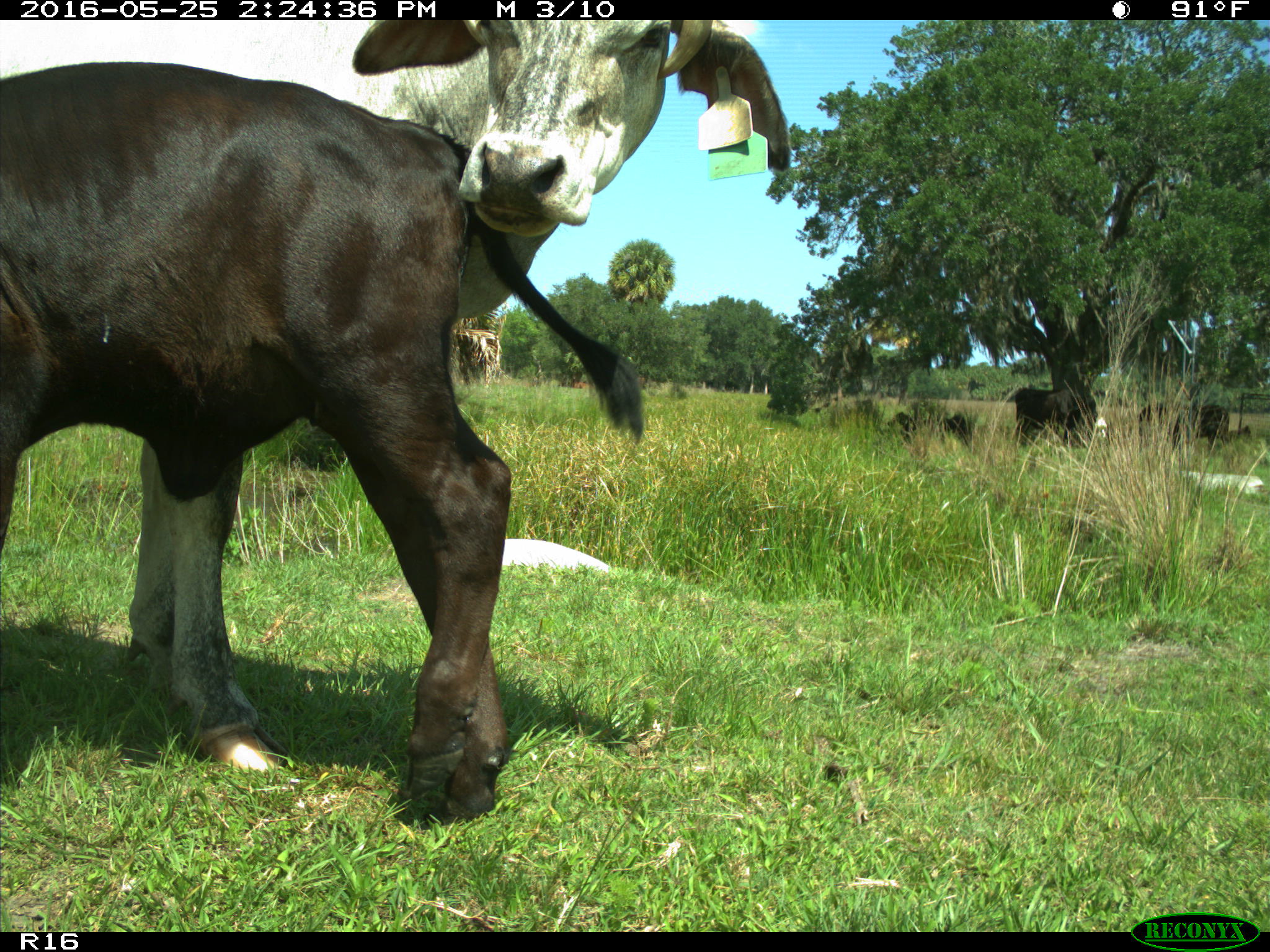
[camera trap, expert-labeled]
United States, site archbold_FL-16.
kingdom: Animalia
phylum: Chordata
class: Mammalia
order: Artiodactyla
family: Bovidae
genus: Bos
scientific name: Bos taurus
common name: domestic cow